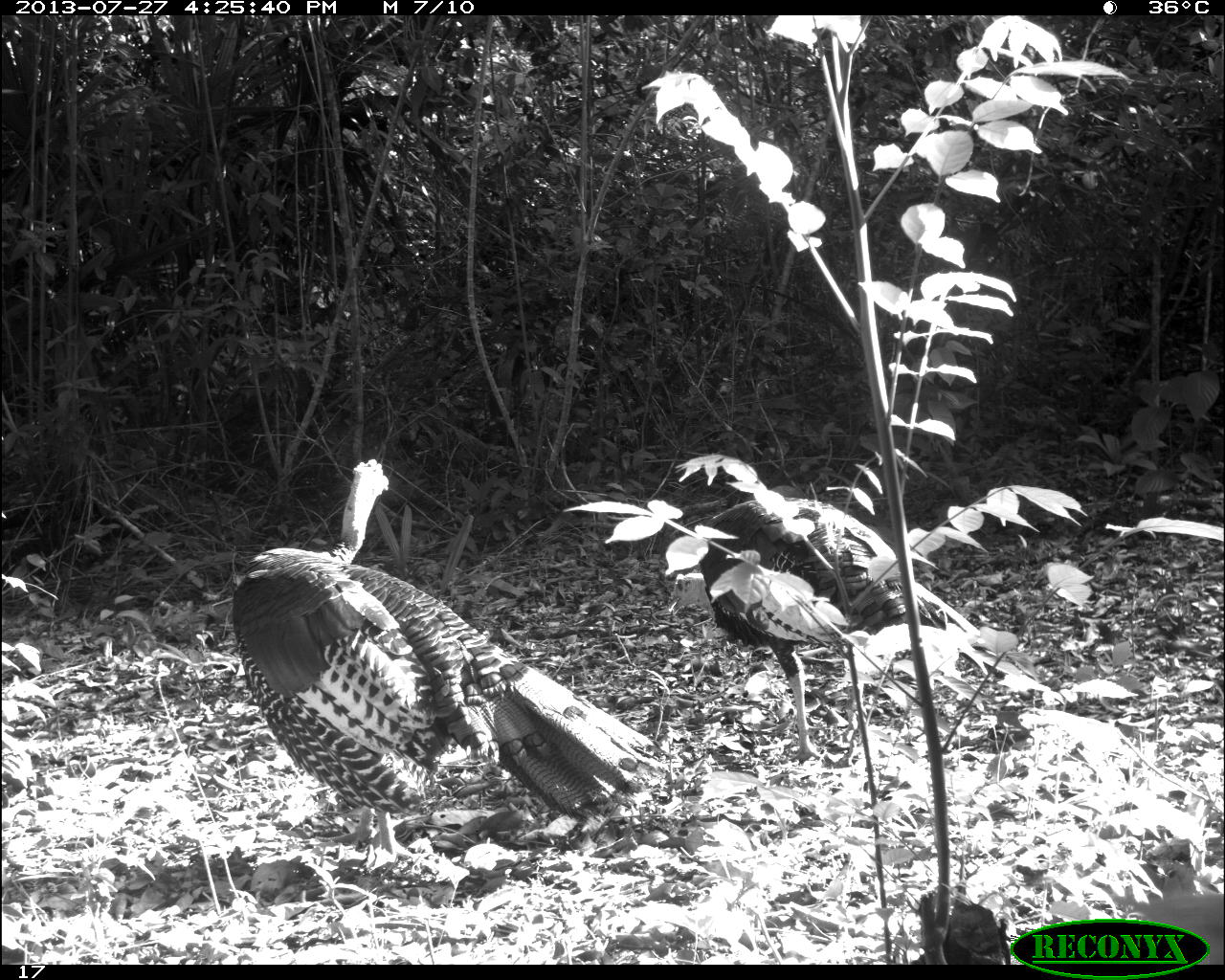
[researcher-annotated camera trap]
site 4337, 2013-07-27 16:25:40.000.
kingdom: Animalia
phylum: Chordata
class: Aves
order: Galliformes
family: Phasianidae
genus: Meleagris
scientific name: Meleagris ocellata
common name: ocellated turkey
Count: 2.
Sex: male.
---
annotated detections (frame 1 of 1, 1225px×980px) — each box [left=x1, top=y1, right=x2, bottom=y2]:
meleagris ocellata: [left=233, top=459, right=655, bottom=861]; [left=699, top=485, right=1037, bottom=763]